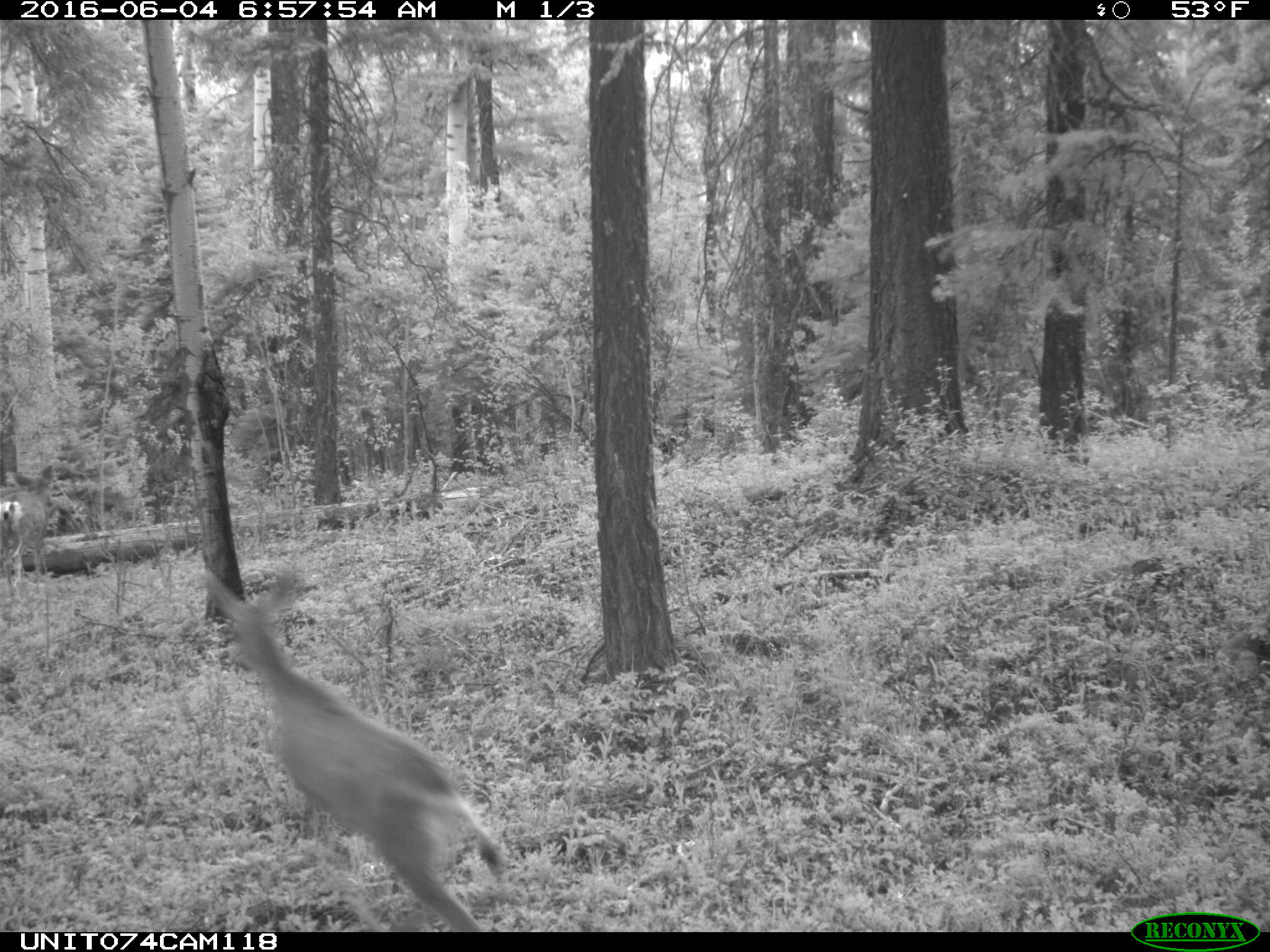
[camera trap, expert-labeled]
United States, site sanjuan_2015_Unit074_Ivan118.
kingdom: Animalia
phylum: Chordata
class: Mammalia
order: Artiodactyla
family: Cervidae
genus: Odocoileus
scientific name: Odocoileus hemionus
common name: mule deer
Odocoileus hemionus (mule deer).